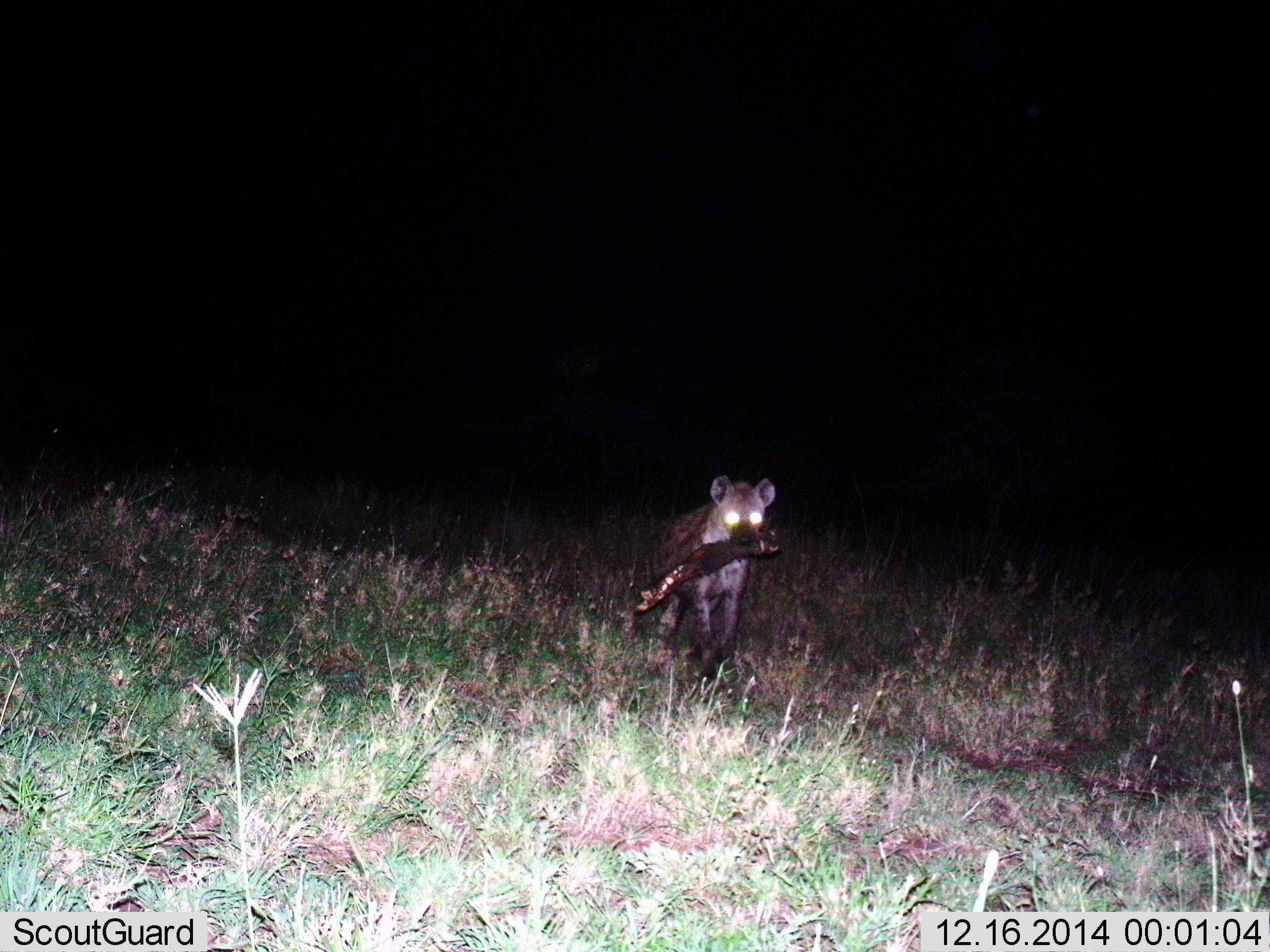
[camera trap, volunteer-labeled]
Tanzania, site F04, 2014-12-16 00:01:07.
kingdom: Animalia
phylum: Chordata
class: Mammalia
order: Carnivora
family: Hyaenidae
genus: Crocuta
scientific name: Crocuta crocuta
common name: spotted hyena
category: hyenaspotted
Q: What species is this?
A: Hyenaspotted (spotted hyena) (Crocuta crocuta).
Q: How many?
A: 1.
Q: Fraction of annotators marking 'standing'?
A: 20%.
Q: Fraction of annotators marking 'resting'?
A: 0%.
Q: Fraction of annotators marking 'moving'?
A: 40%.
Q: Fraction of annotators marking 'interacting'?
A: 0%.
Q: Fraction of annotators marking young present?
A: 0%.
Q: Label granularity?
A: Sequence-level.